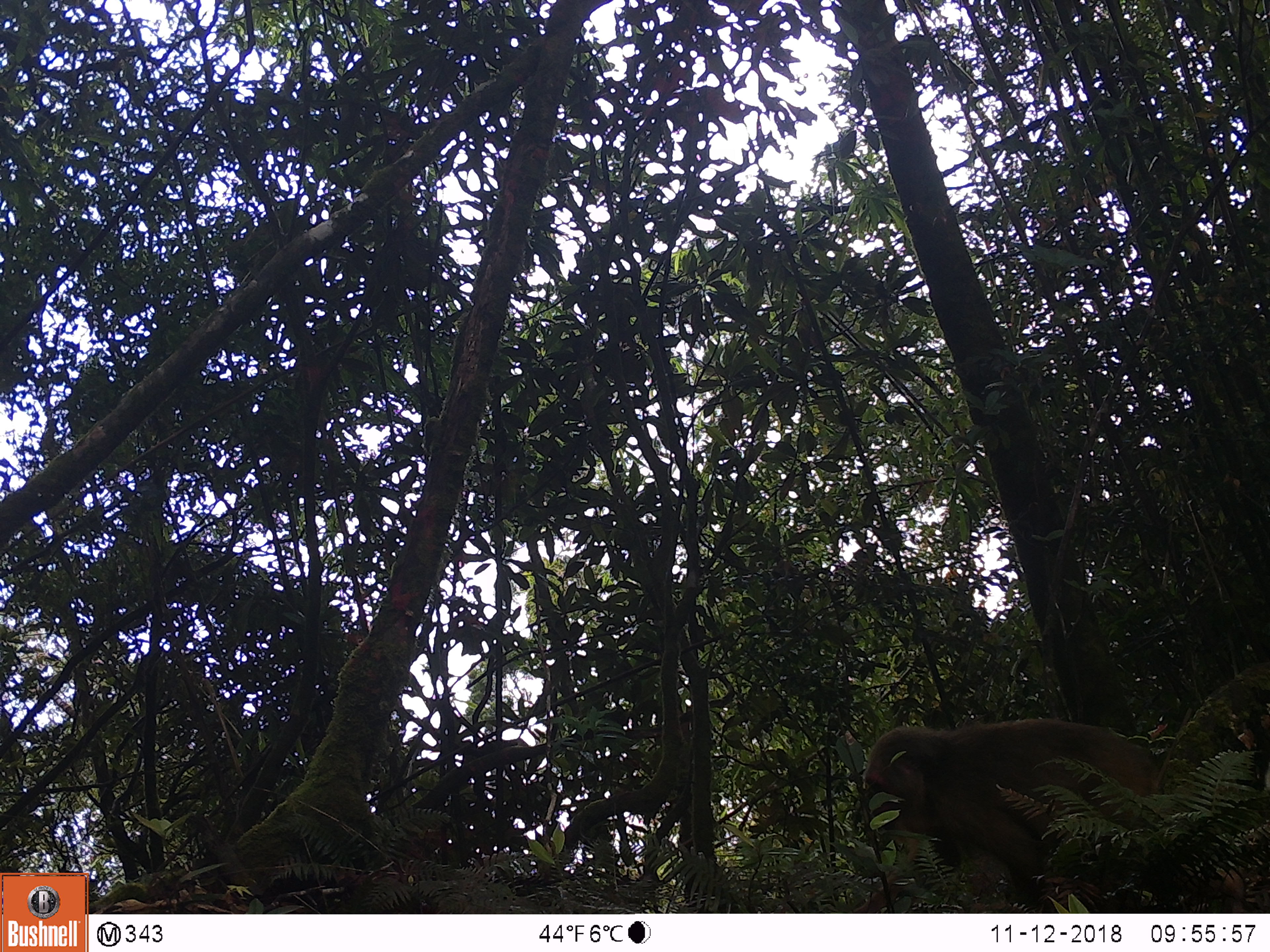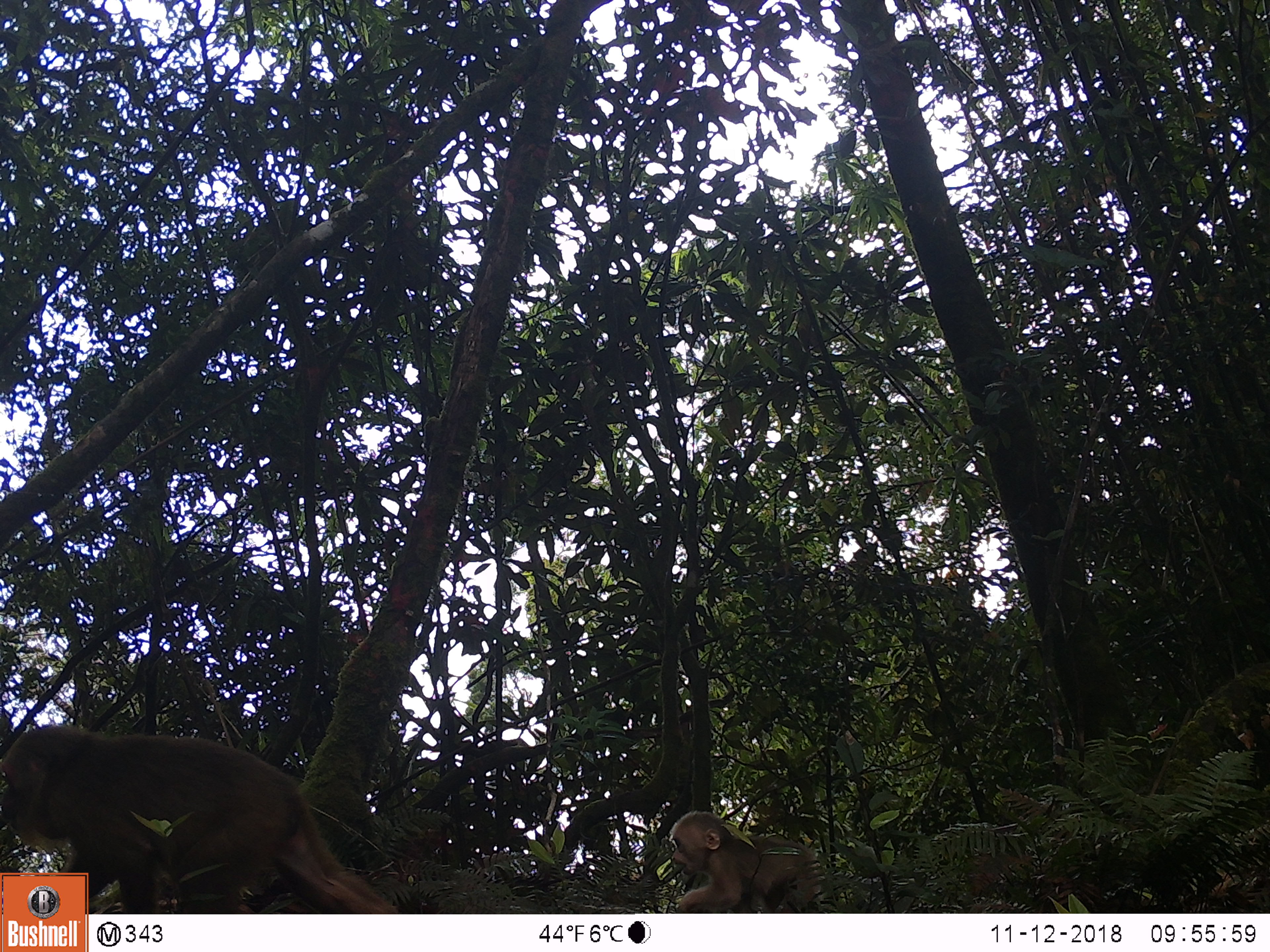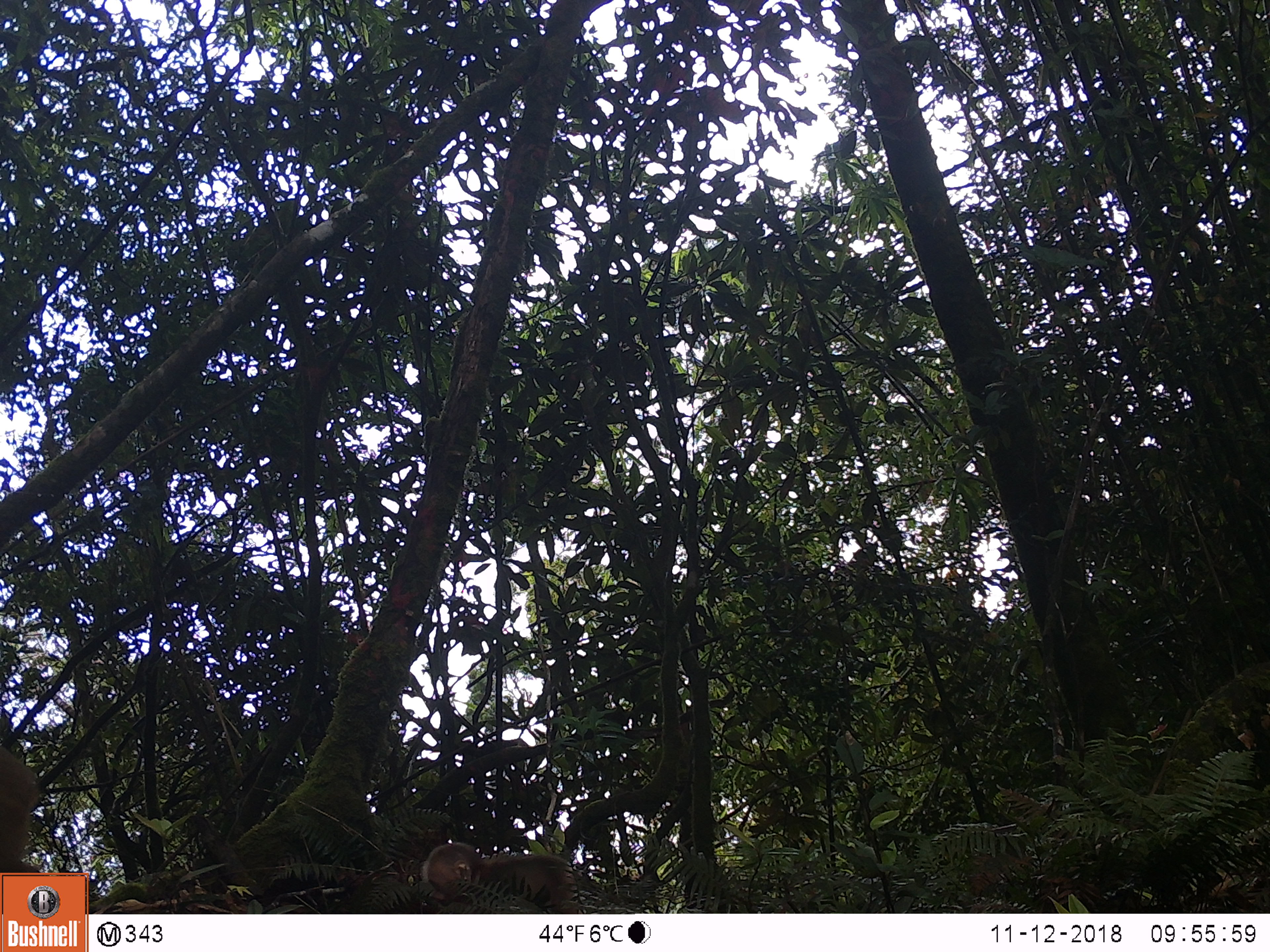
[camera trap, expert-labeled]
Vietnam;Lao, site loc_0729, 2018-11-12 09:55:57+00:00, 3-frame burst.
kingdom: Animalia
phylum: Chordata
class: Mammalia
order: Primates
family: Cercopithecidae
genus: Macaca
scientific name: Macaca arctoides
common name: stump-tailed macaque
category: stump tailed macaque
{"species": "stump tailed macaque (stump-tailed macaque) (Macaca arctoides)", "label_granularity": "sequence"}